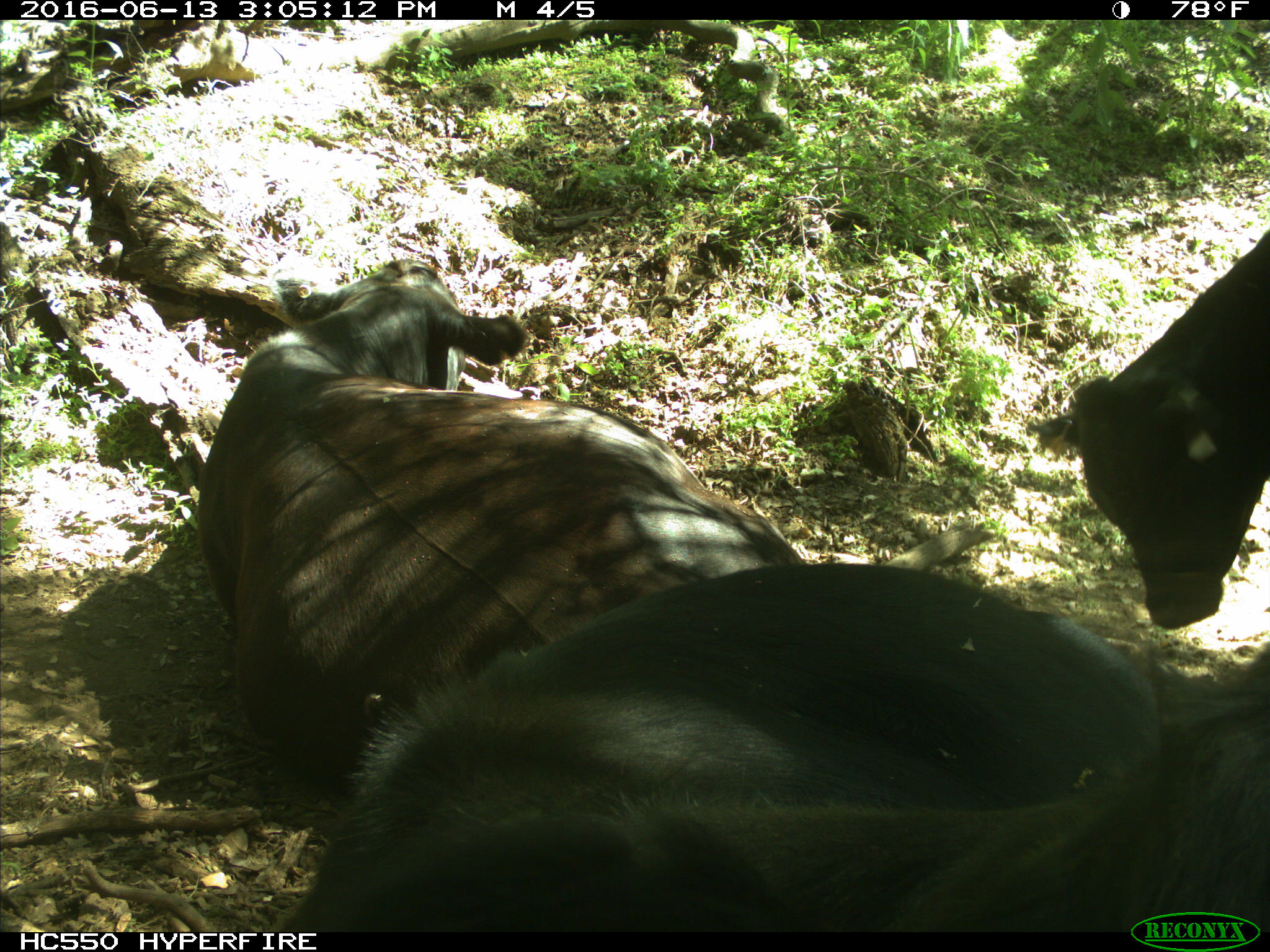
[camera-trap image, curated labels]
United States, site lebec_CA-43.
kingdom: Animalia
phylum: Chordata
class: Mammalia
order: Artiodactyla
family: Bovidae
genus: Bos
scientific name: Bos taurus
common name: domestic cow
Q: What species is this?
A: Bos taurus (domestic cow).